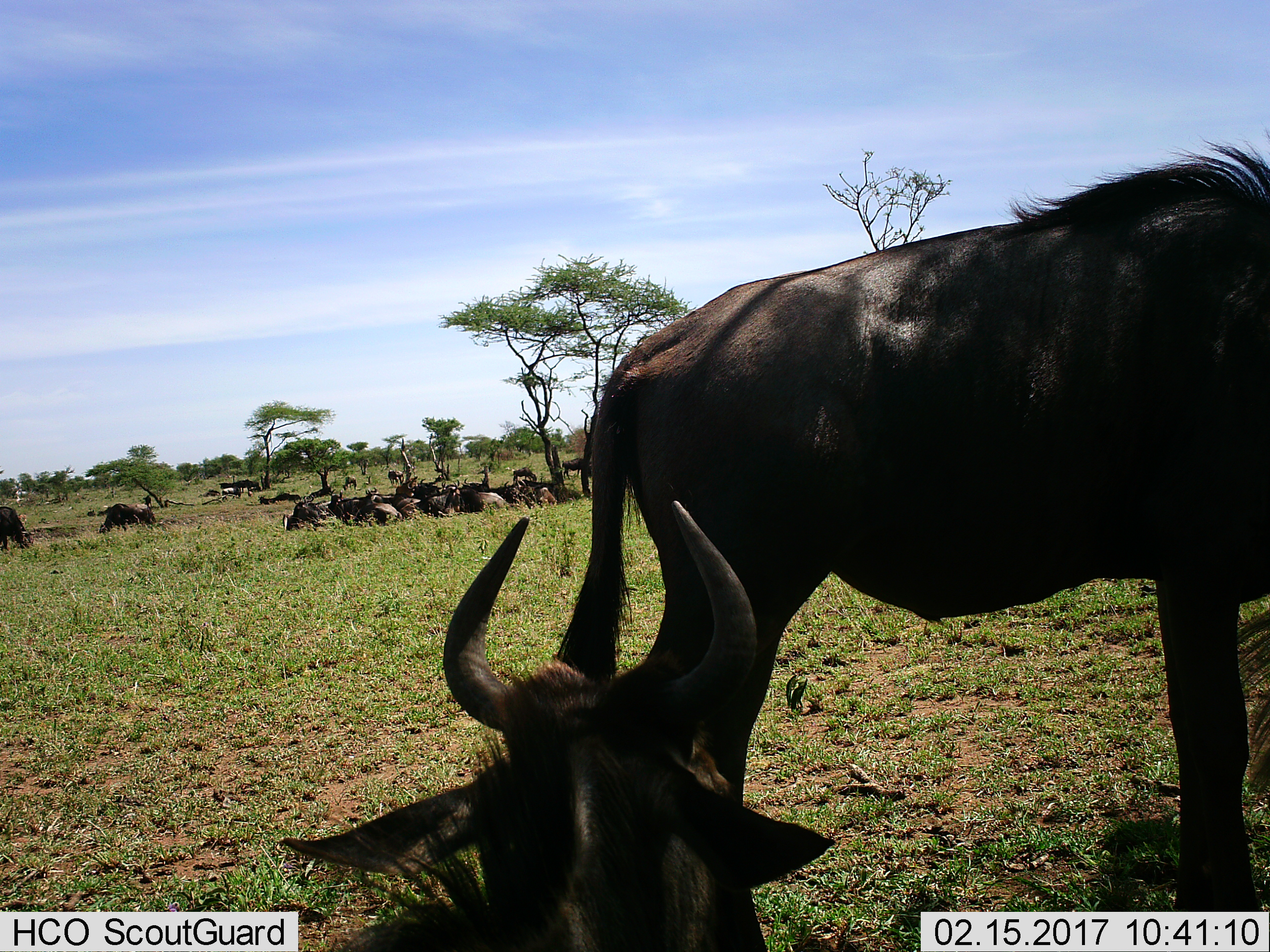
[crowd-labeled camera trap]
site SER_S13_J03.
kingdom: Animalia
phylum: Chordata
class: Mammalia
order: Artiodactyla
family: Bovidae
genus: Connochaetes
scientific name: Connochaetes taurinus taurinus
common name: blue wildebeest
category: wildebeestblue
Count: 11-50.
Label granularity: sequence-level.